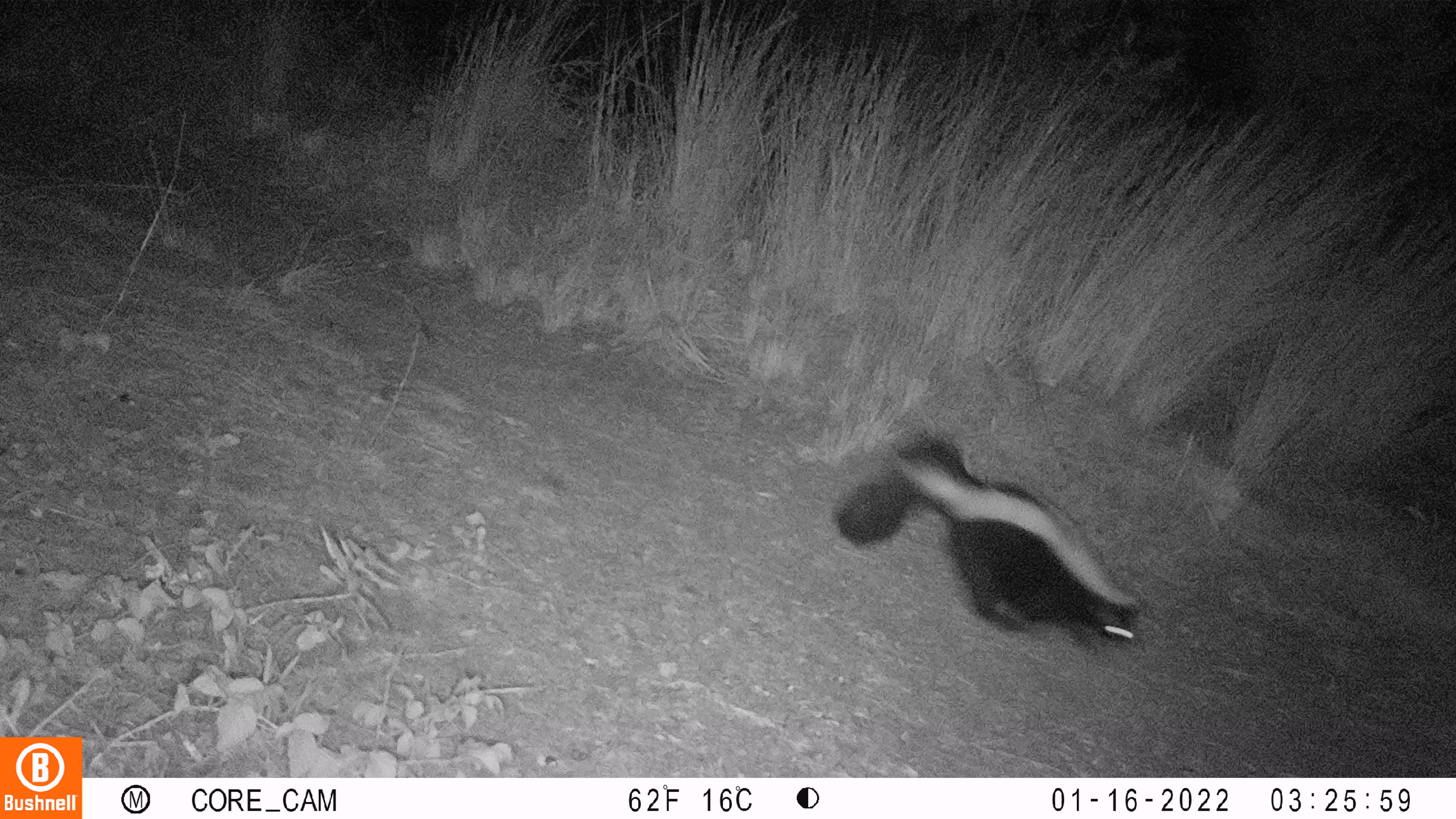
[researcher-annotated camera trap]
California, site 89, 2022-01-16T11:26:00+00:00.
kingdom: Animalia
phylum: Chordata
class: Mammalia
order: Carnivora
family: Mephitidae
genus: Mephitis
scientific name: Mephitis mephitis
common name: striped skunk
Striped skunk (Mephitis mephitis).